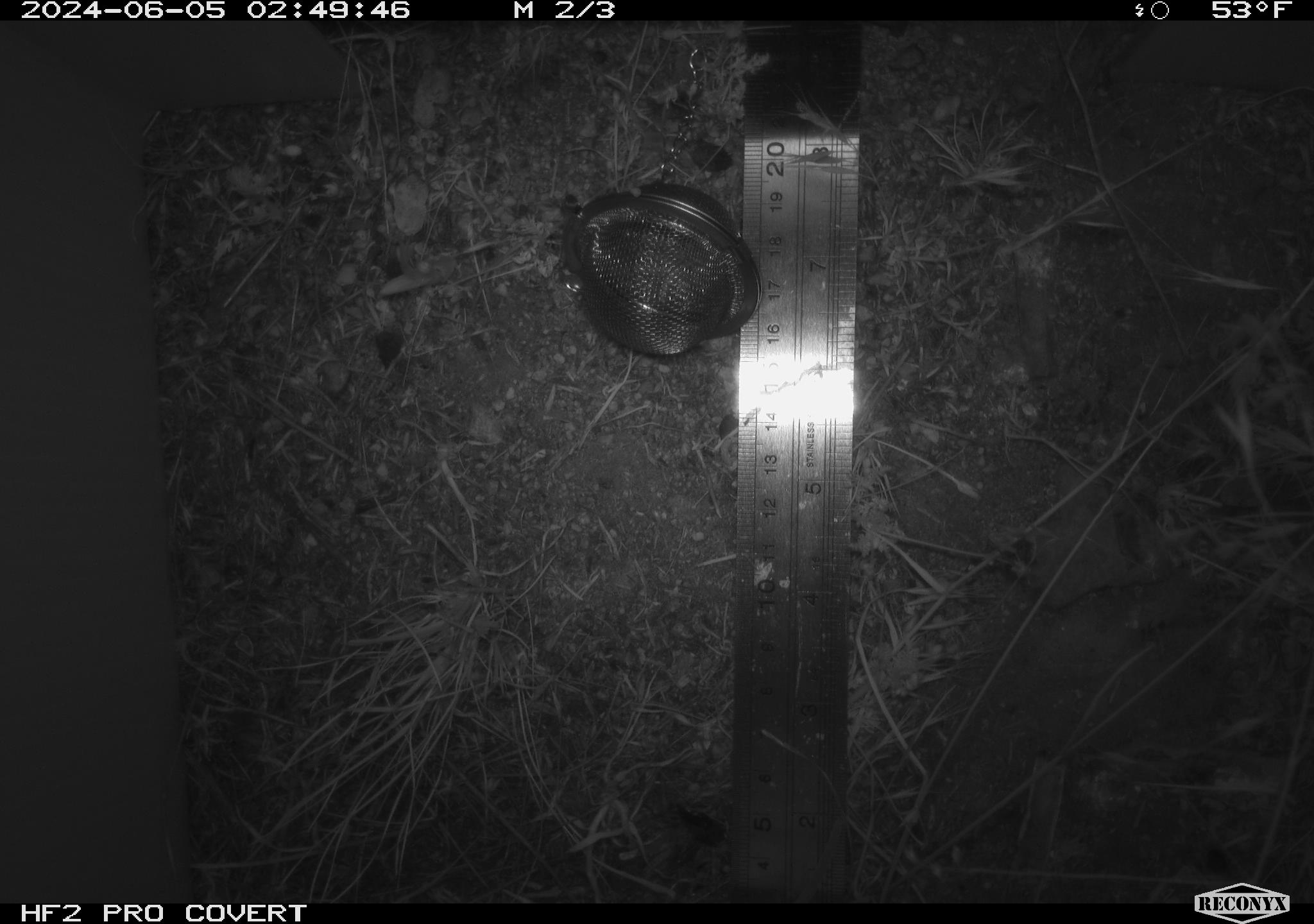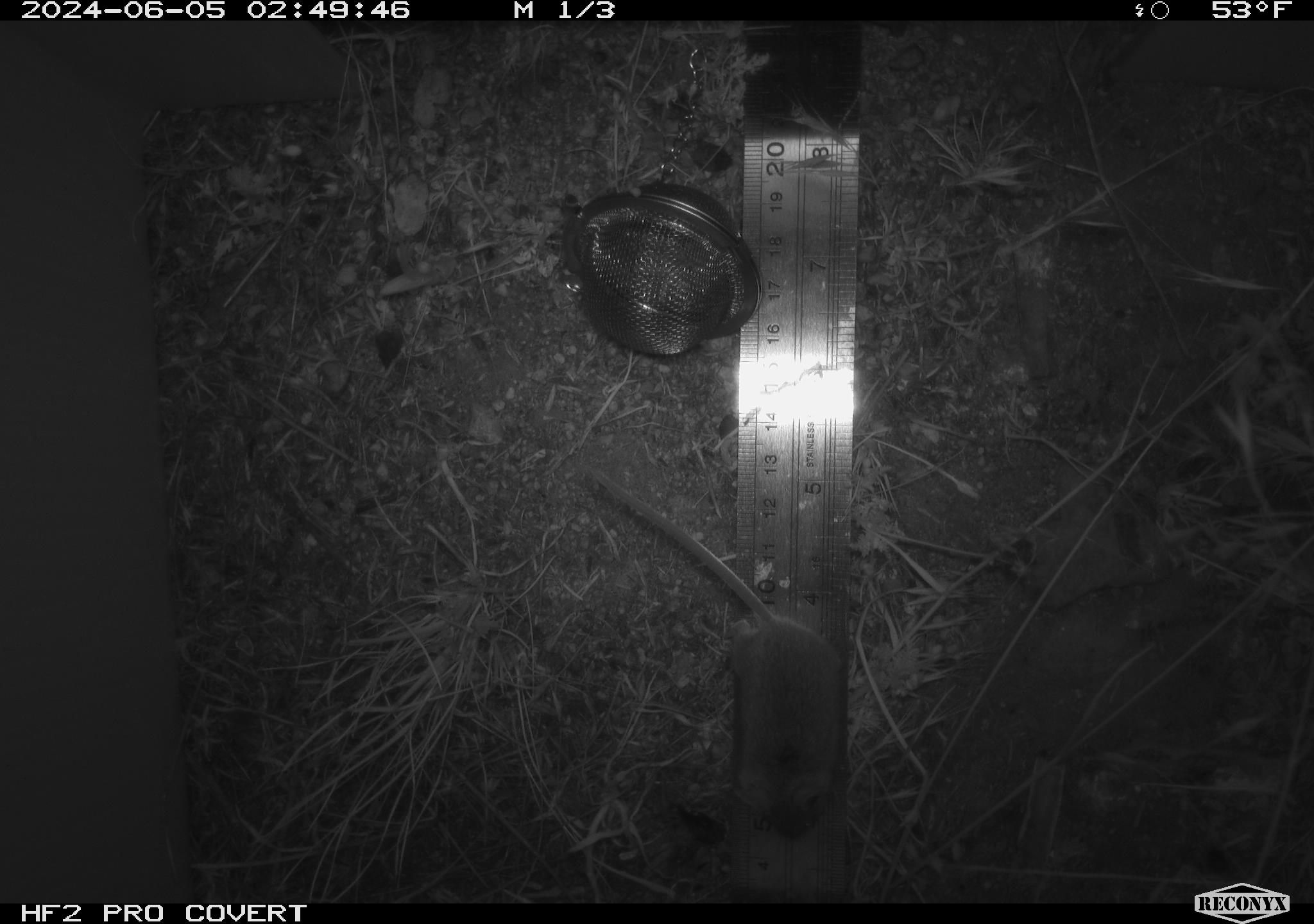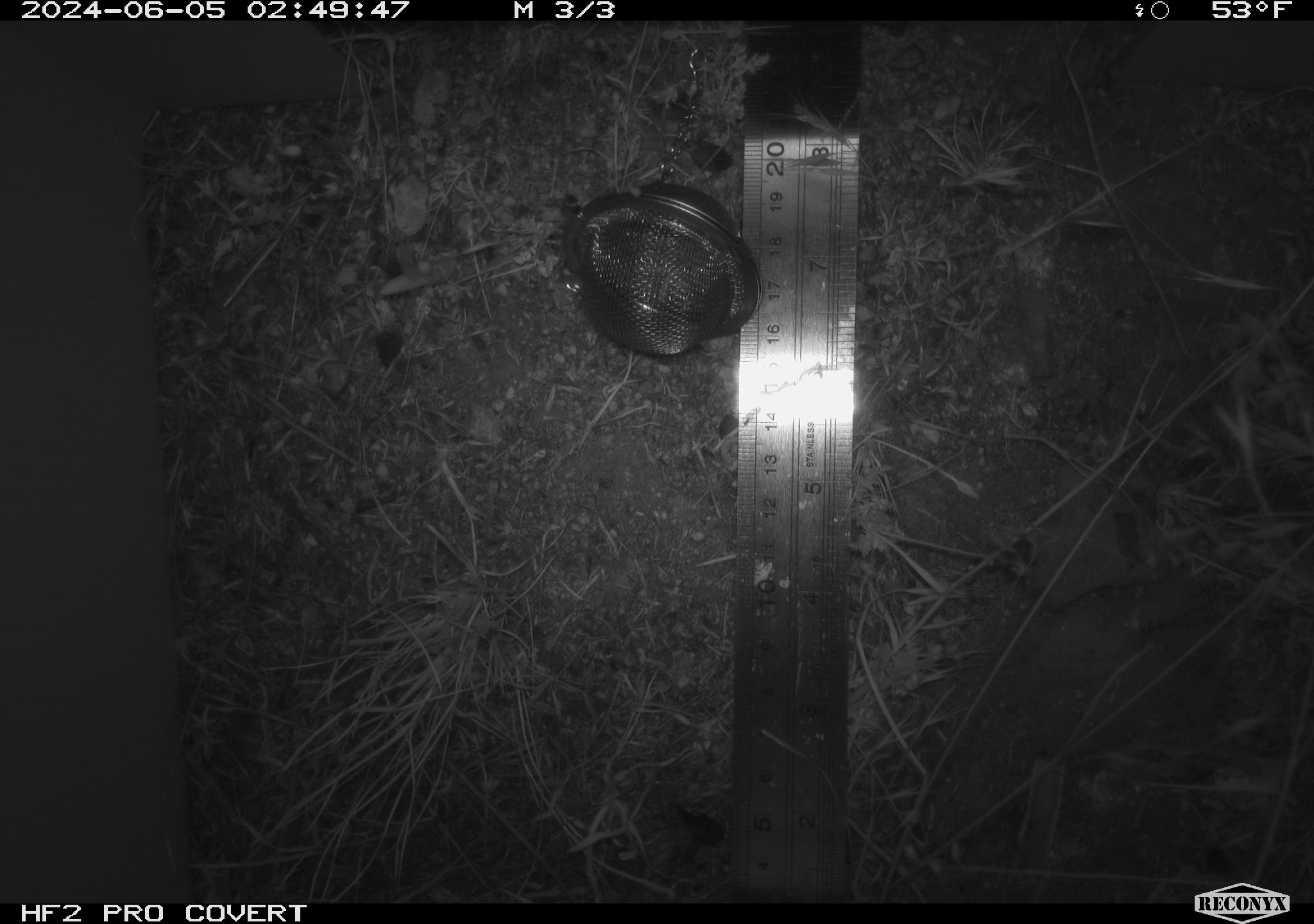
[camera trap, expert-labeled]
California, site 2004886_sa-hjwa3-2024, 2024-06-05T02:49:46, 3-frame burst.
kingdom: Animalia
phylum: Chordata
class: Mammalia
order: Rodentia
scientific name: Rodentia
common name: rodent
Rodent (Rodentia).